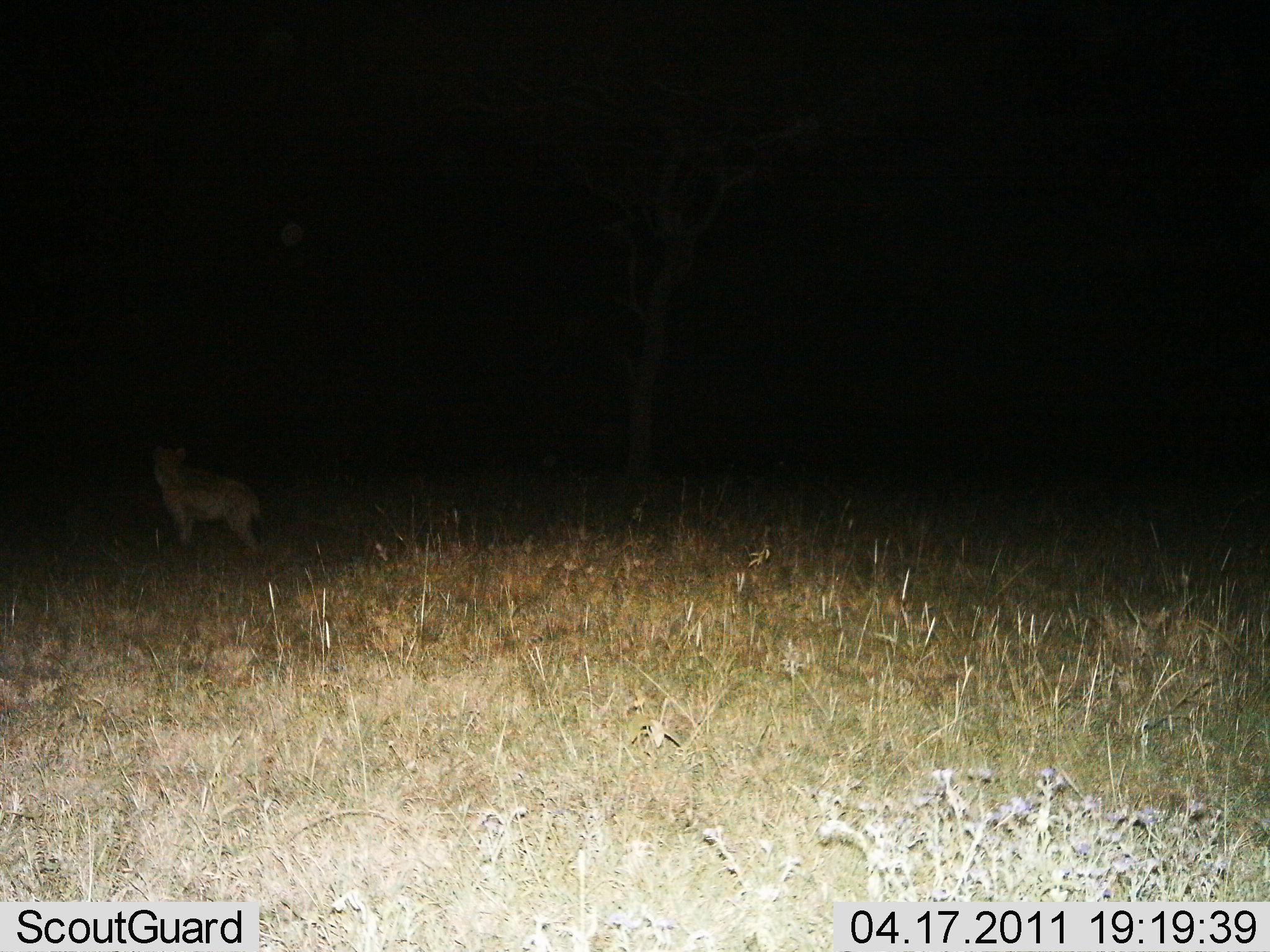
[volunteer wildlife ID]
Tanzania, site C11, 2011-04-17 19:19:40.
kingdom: Animalia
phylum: Chordata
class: Mammalia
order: Carnivora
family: Hyaenidae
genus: Crocuta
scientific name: Crocuta crocuta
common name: spotted hyena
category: hyenaspotted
Hyenaspotted (spotted hyena) (Crocuta crocuta), count 1. Behavior (volunteer vote fractions): standing 100%, resting 0%, moving 0%, interacting 0%. Young present (vote fraction): 0%. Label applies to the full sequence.